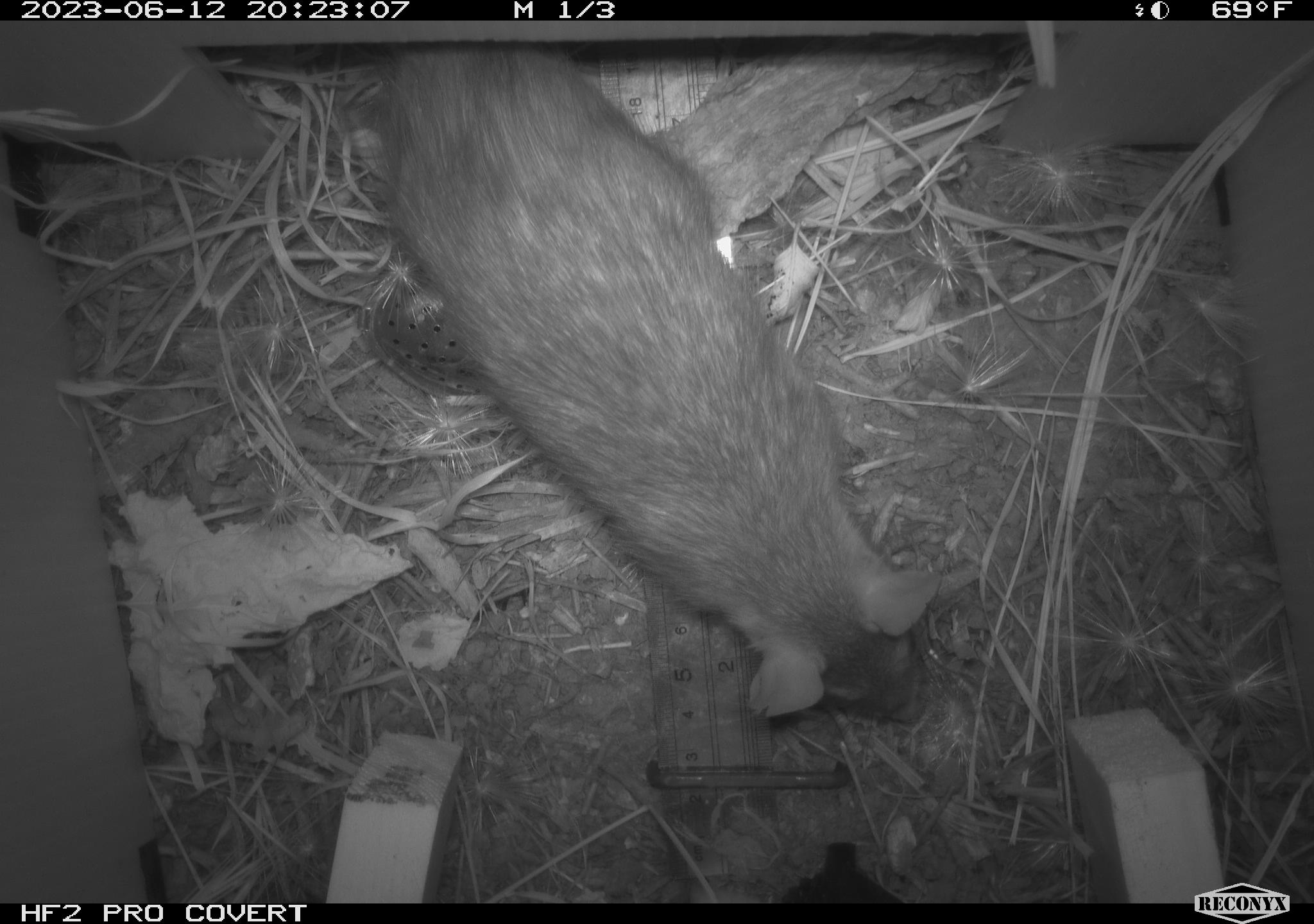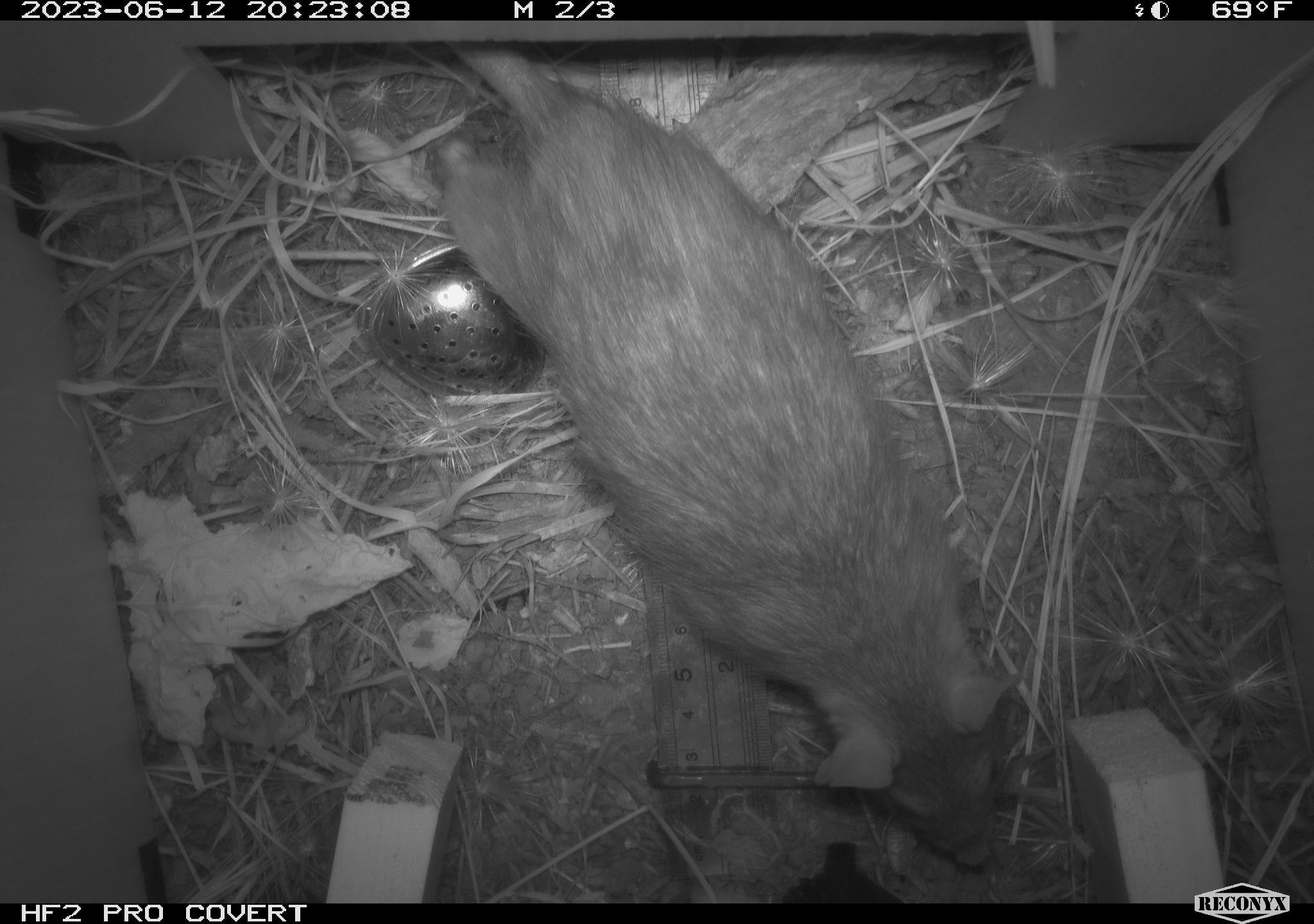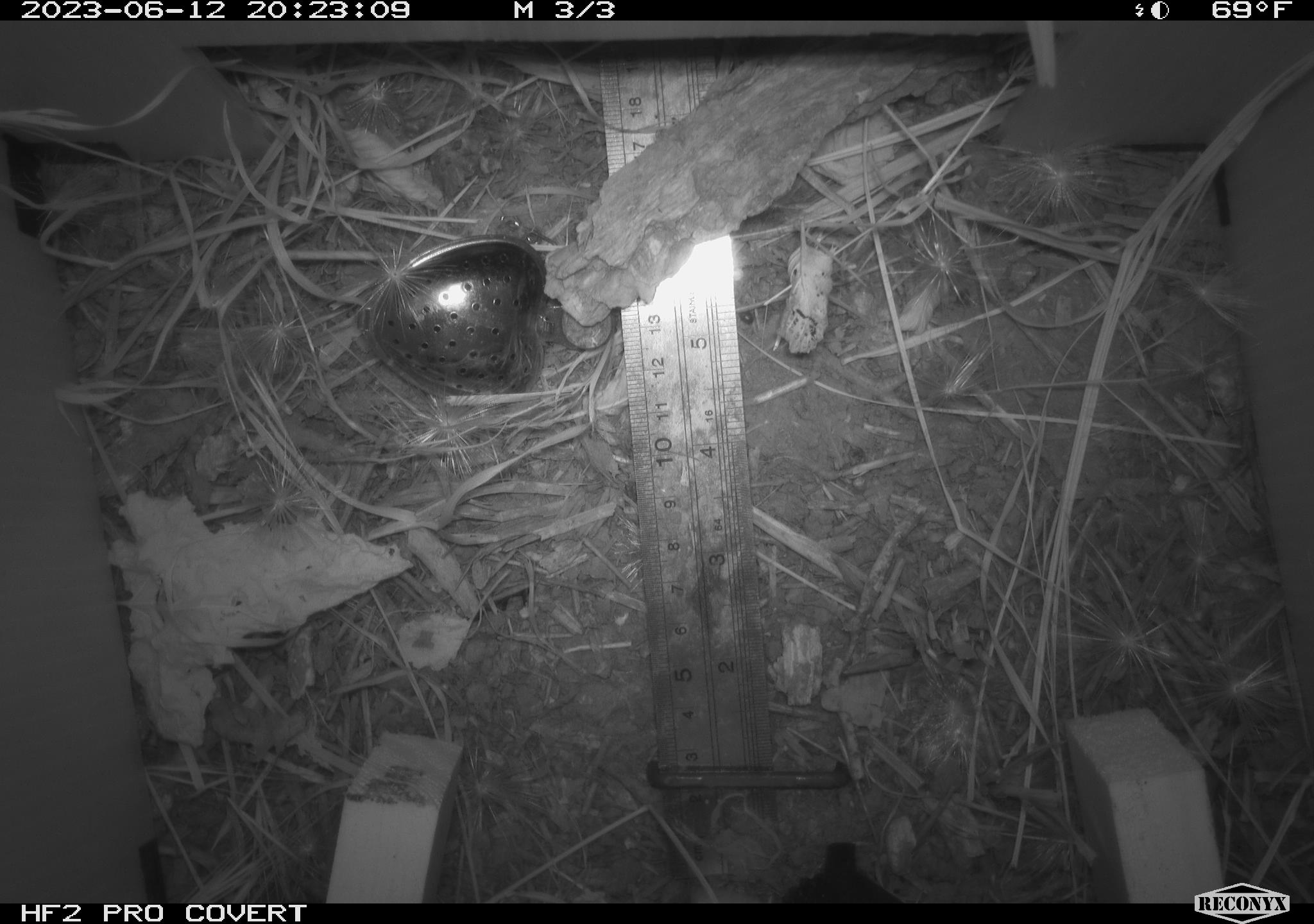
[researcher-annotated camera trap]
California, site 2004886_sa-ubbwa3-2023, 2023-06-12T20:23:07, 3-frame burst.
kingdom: Animalia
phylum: Chordata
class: Mammalia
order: Rodentia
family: Muridae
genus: Rattus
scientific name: Rattus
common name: rat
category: rattus species